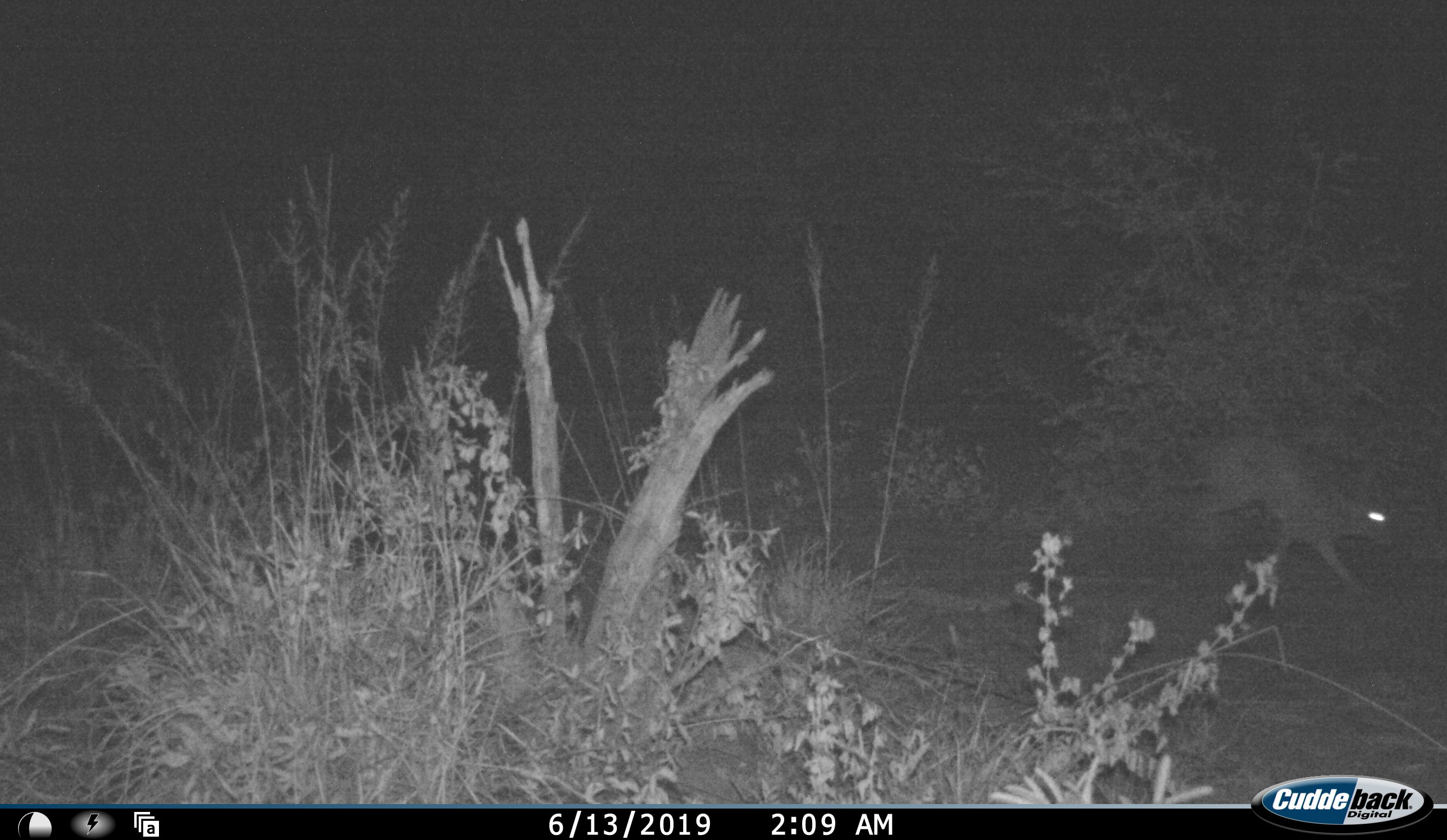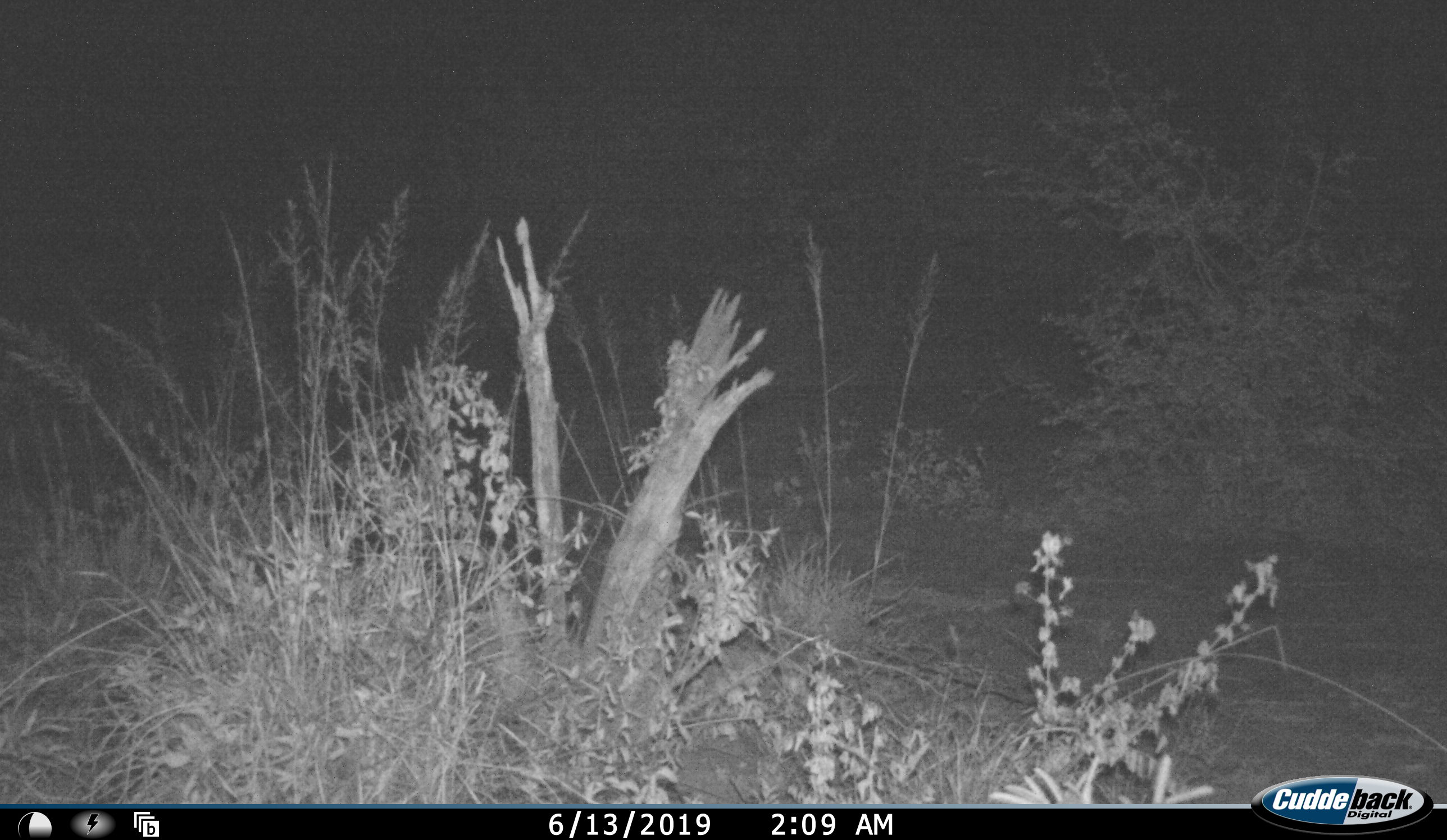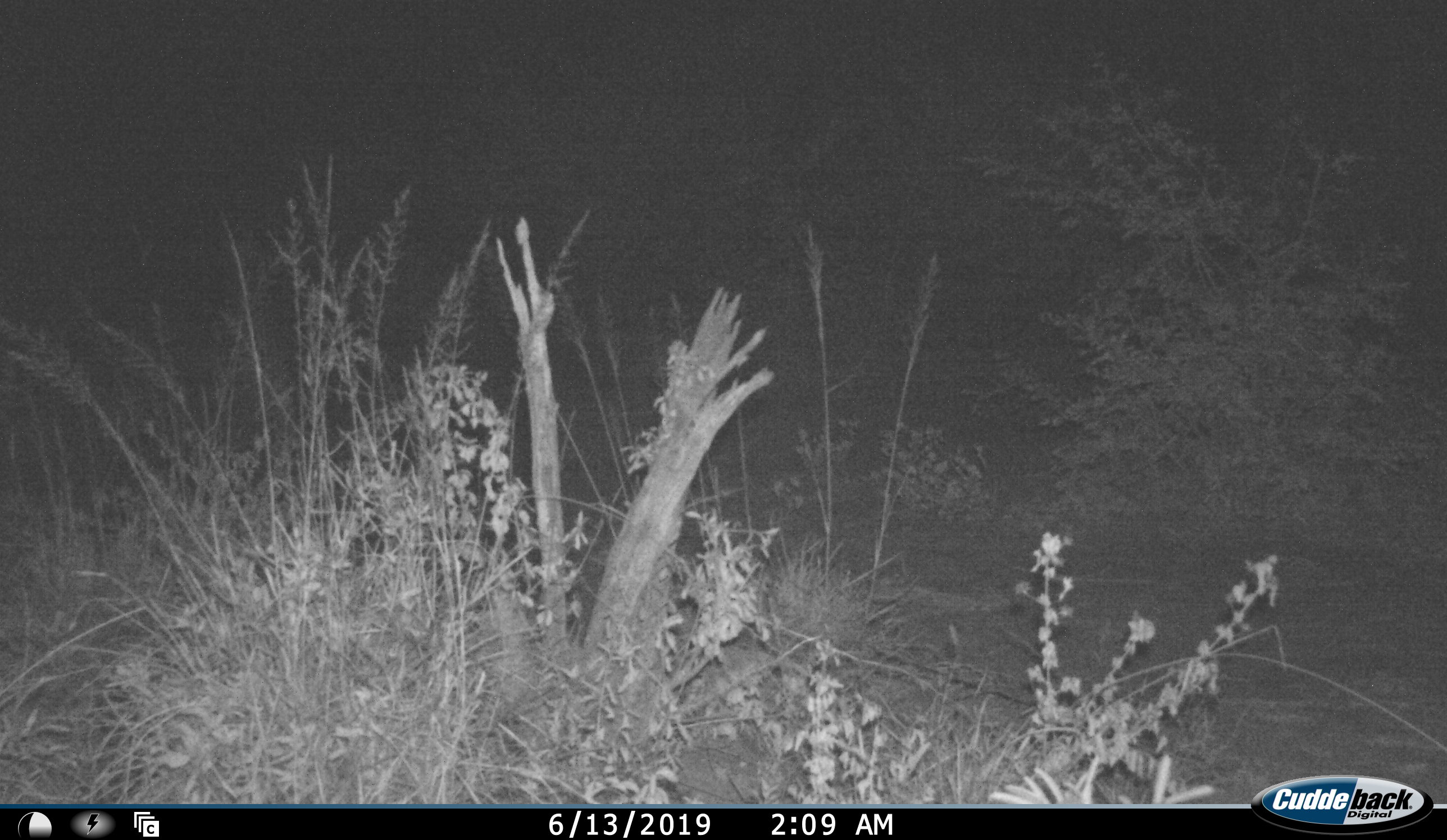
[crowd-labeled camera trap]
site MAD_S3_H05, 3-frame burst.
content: unidentified animal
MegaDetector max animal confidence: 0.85